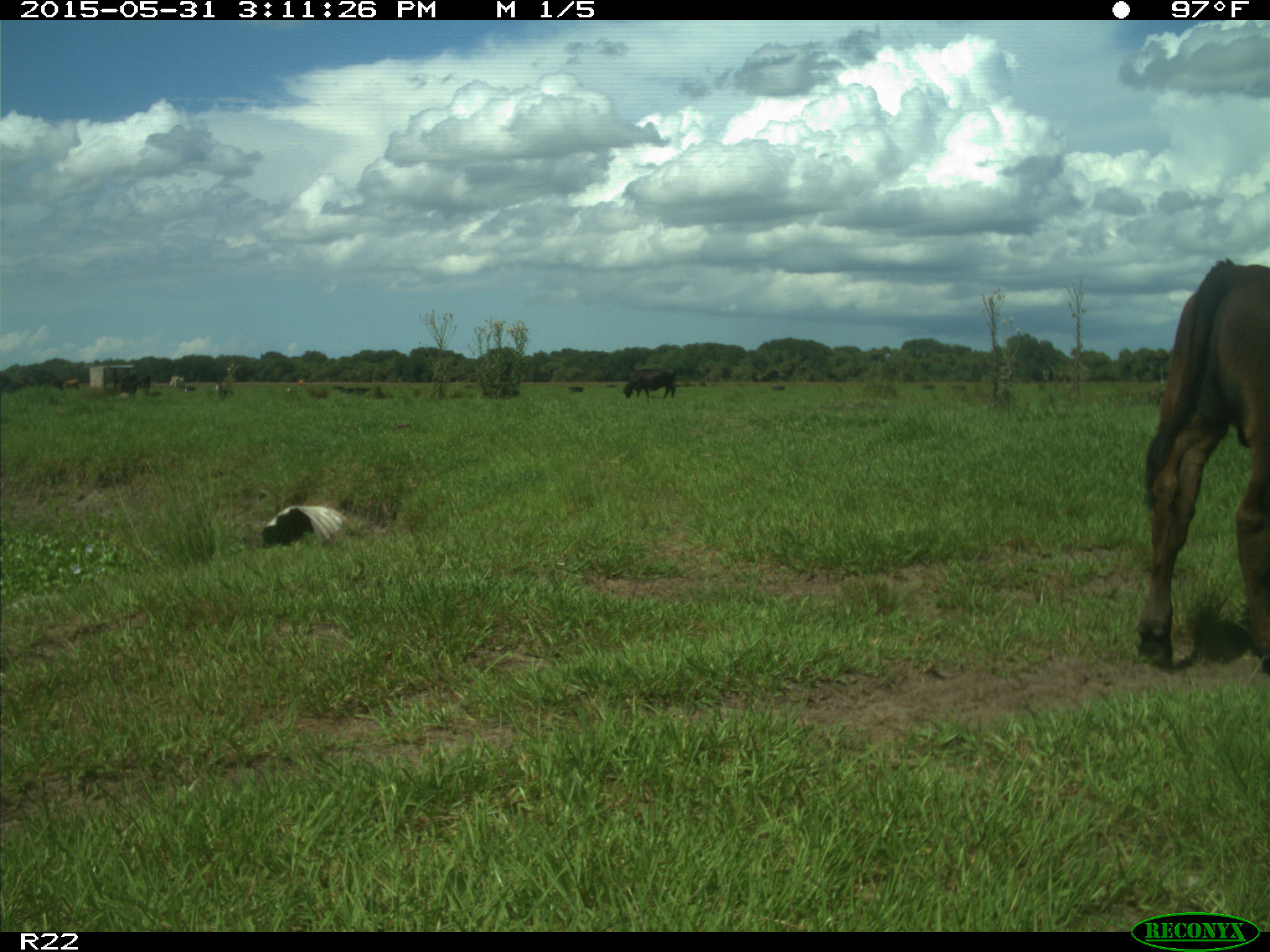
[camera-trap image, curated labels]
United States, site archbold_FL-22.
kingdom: Animalia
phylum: Chordata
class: Mammalia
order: Artiodactyla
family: Bovidae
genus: Bos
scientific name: Bos taurus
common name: domestic cow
Bos taurus (domestic cow).